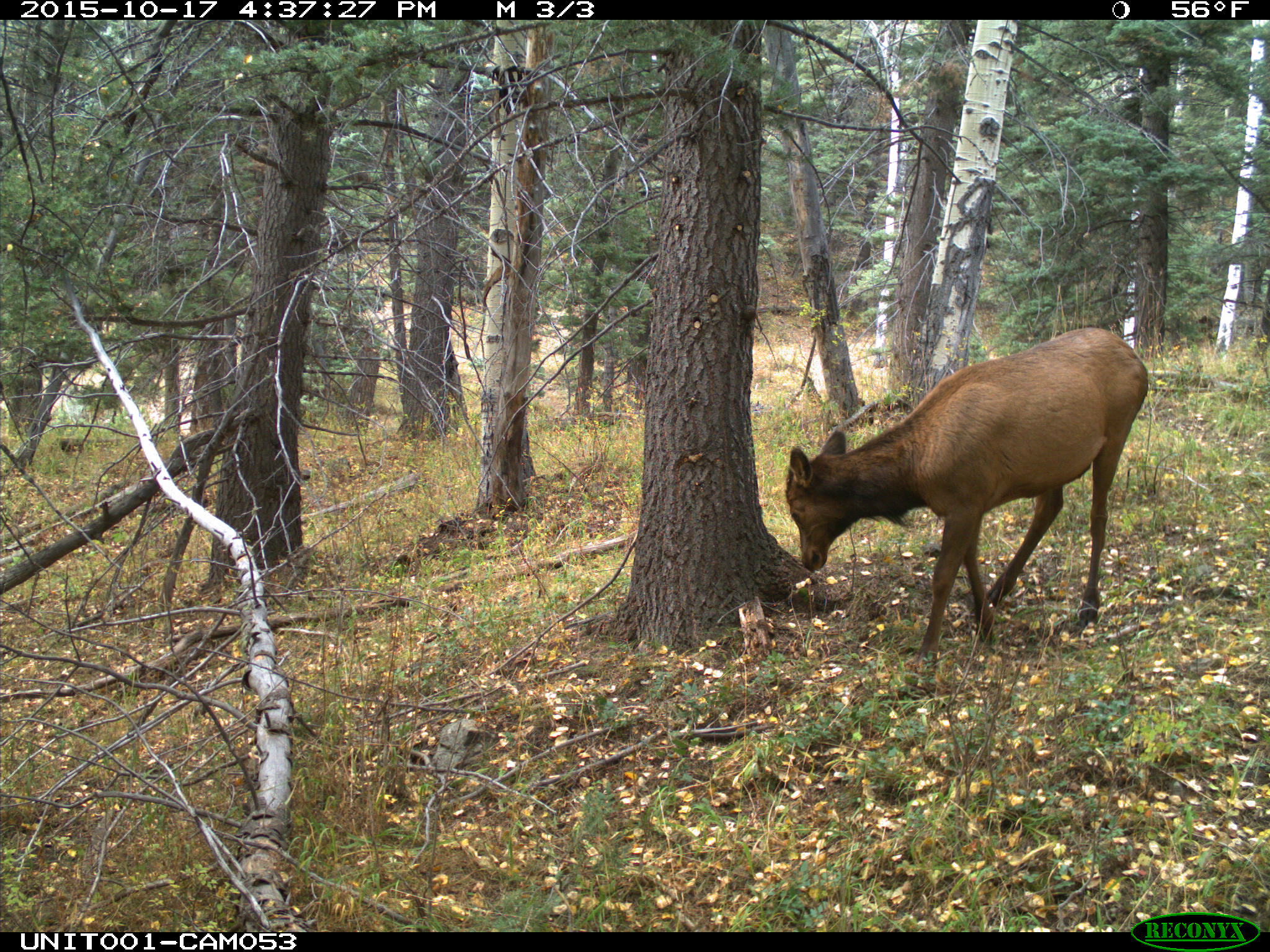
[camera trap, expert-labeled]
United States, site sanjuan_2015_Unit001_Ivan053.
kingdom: Animalia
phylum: Chordata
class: Mammalia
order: Artiodactyla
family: Cervidae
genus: Cervus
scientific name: Cervus elaphus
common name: red deer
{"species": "Cervus elaphus (red deer)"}